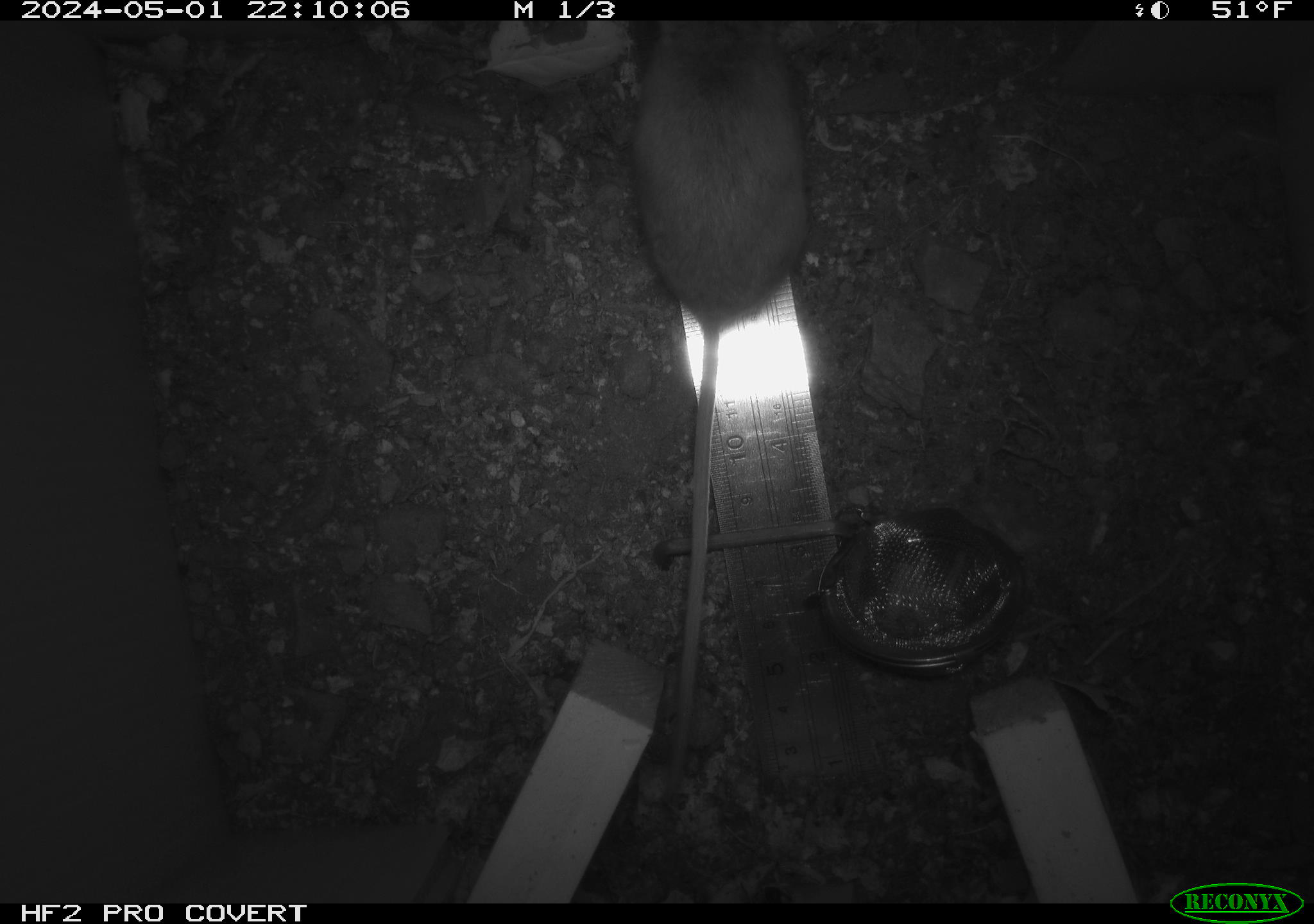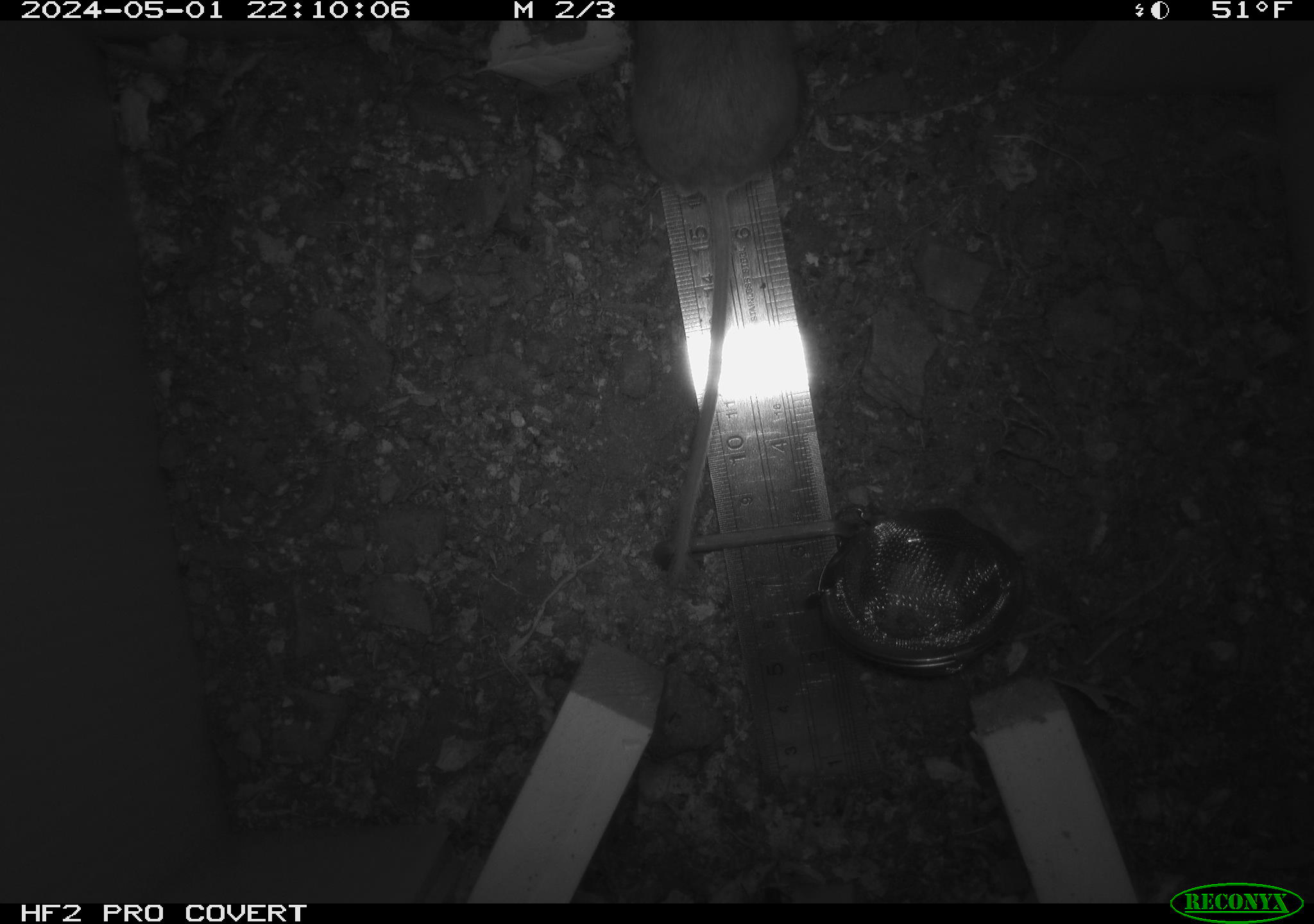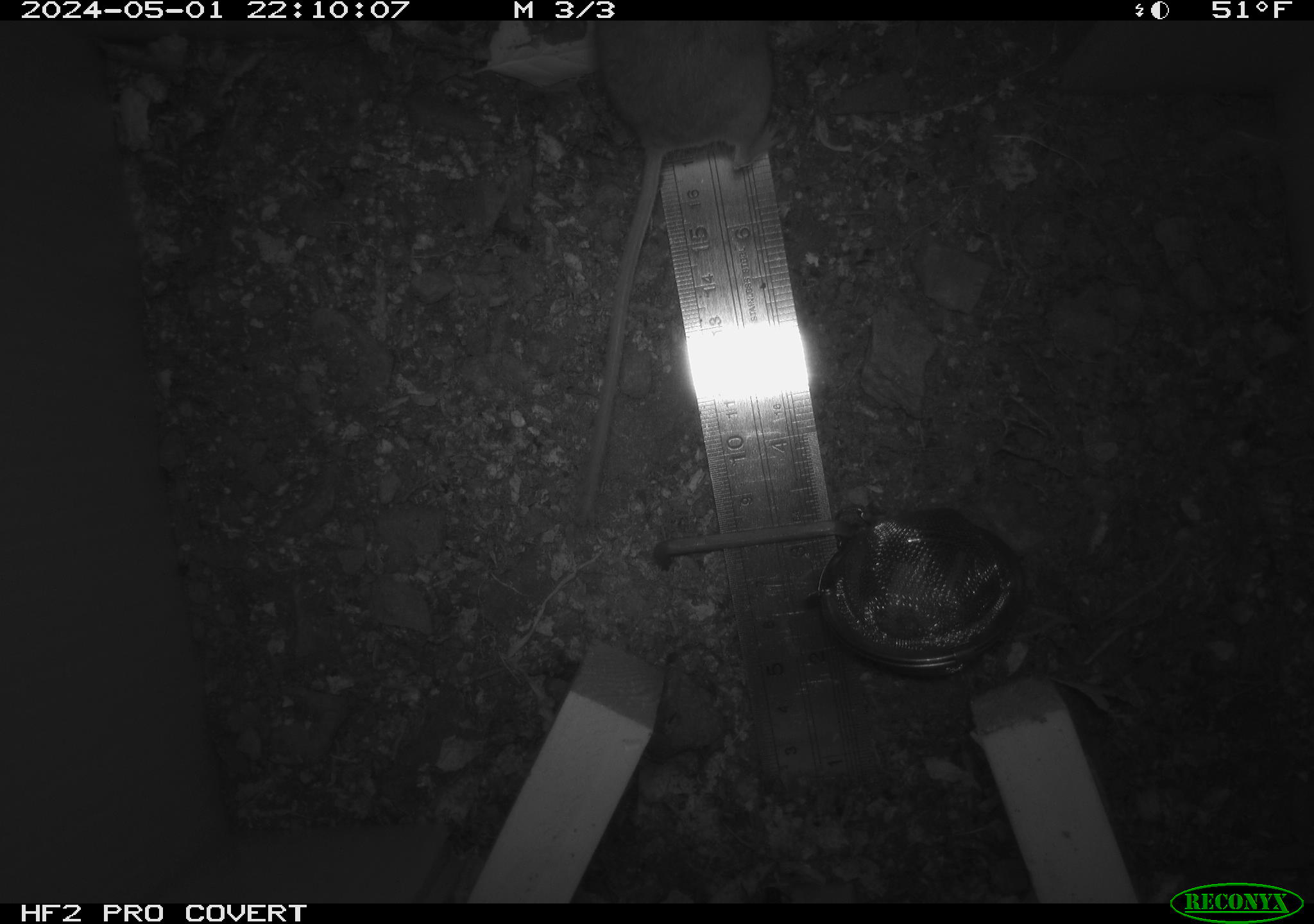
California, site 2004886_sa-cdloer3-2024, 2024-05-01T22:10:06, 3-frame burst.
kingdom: Animalia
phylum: Chordata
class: Mammalia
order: Rodentia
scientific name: Rodentia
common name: mouse species